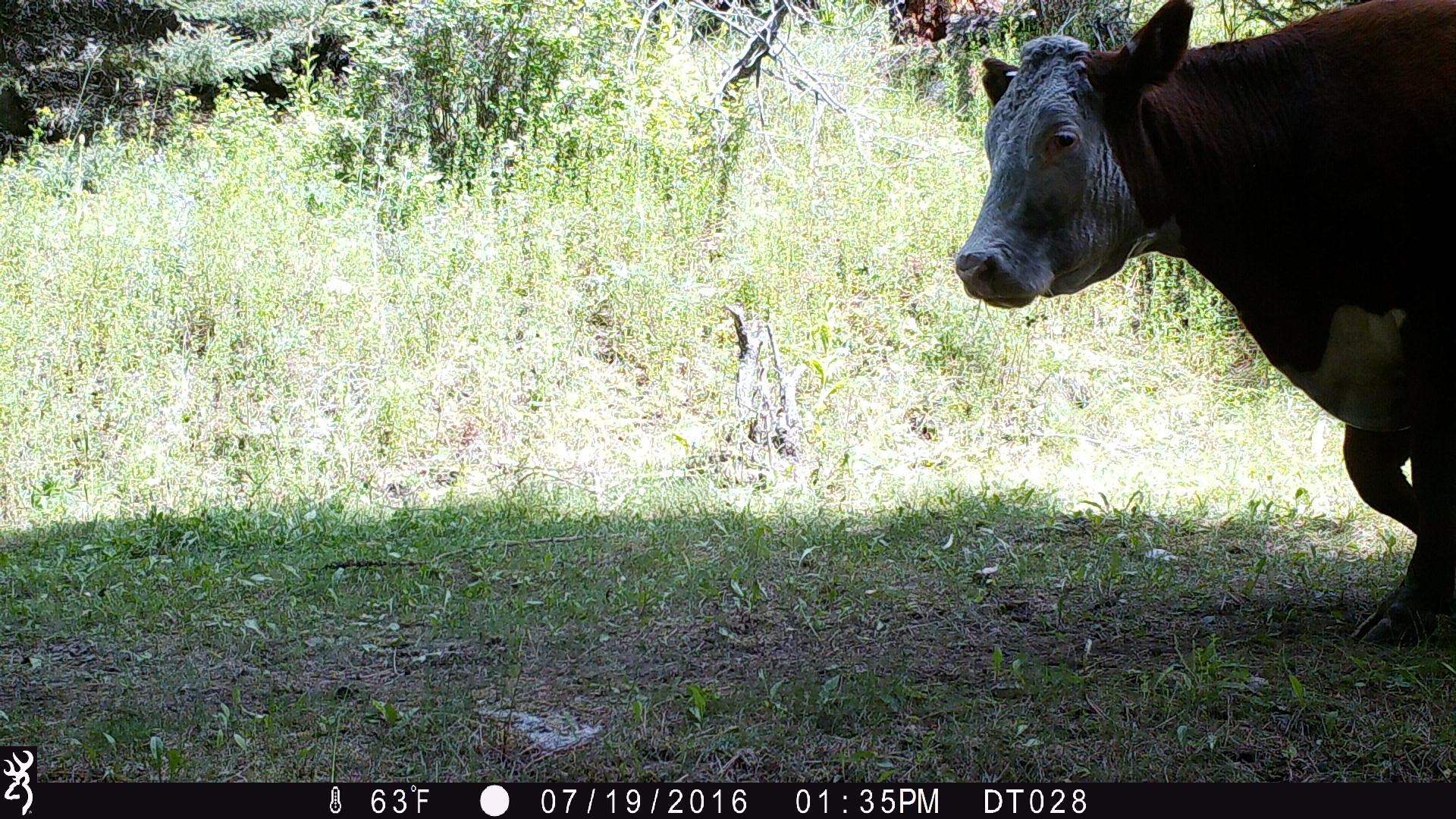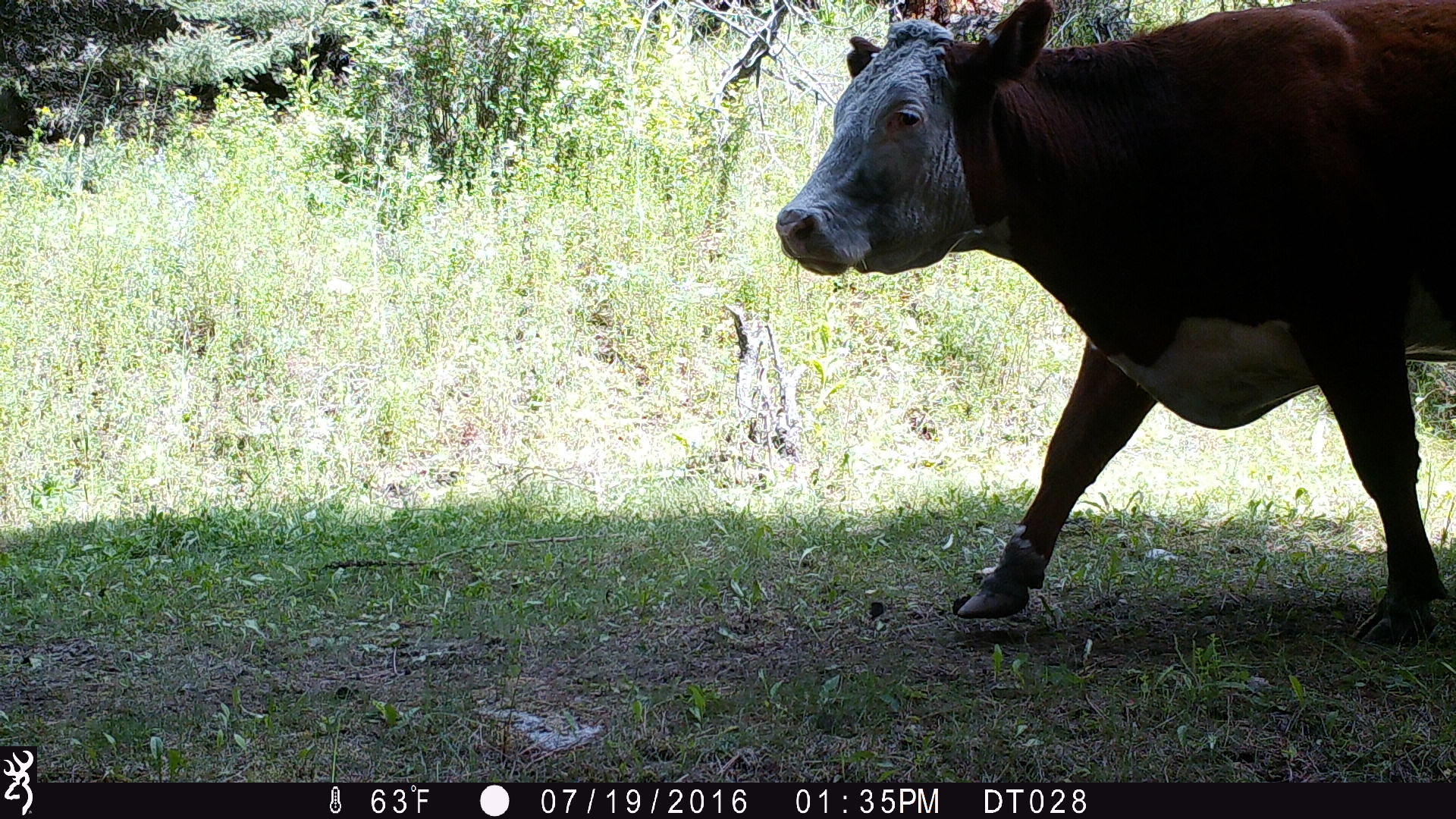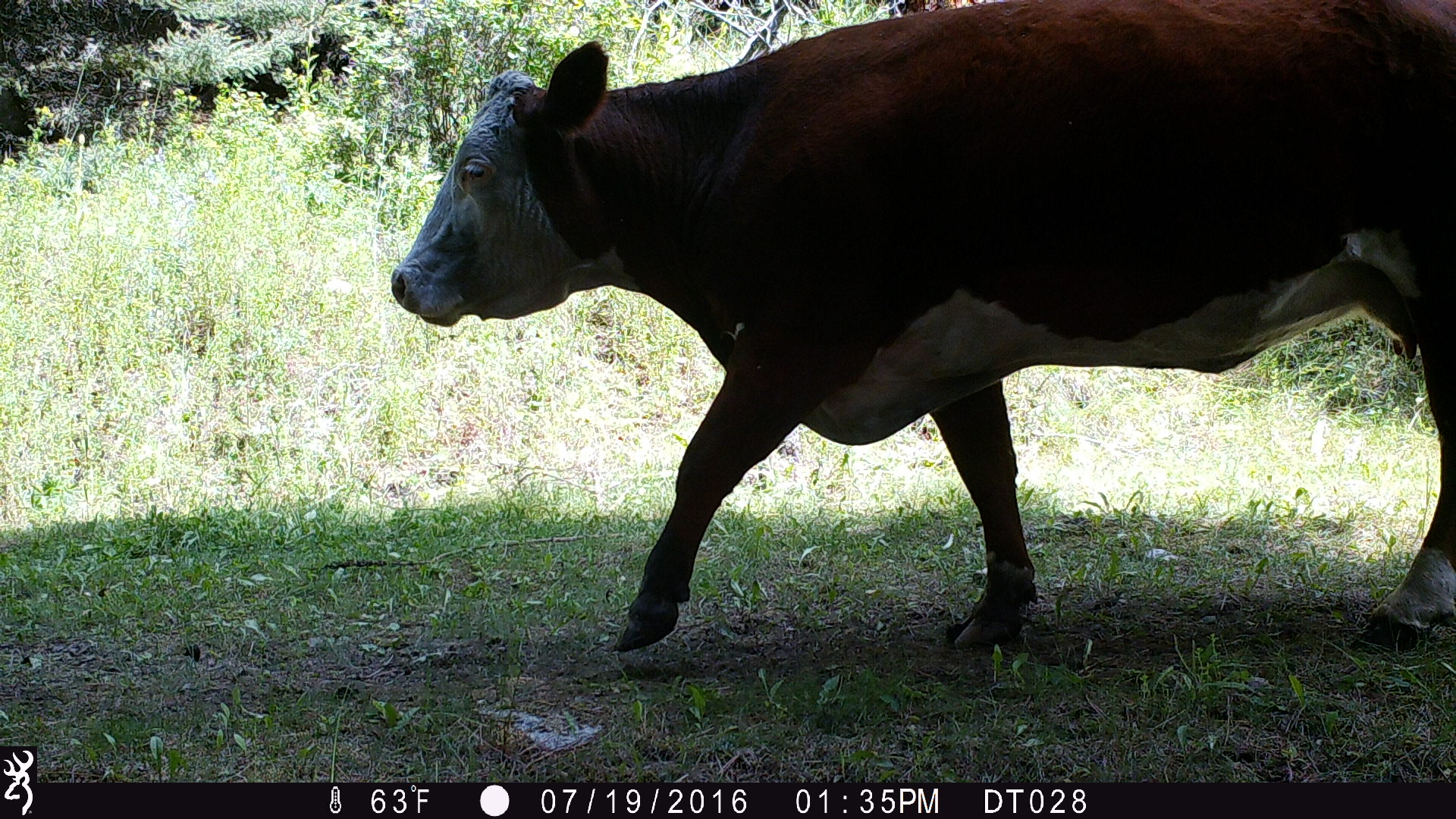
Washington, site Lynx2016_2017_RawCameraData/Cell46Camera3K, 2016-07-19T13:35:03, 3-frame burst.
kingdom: Animalia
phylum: Chordata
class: Mammalia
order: Artiodactyla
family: Bovidae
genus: Bos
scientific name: Bos taurus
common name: domestic cattle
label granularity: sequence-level